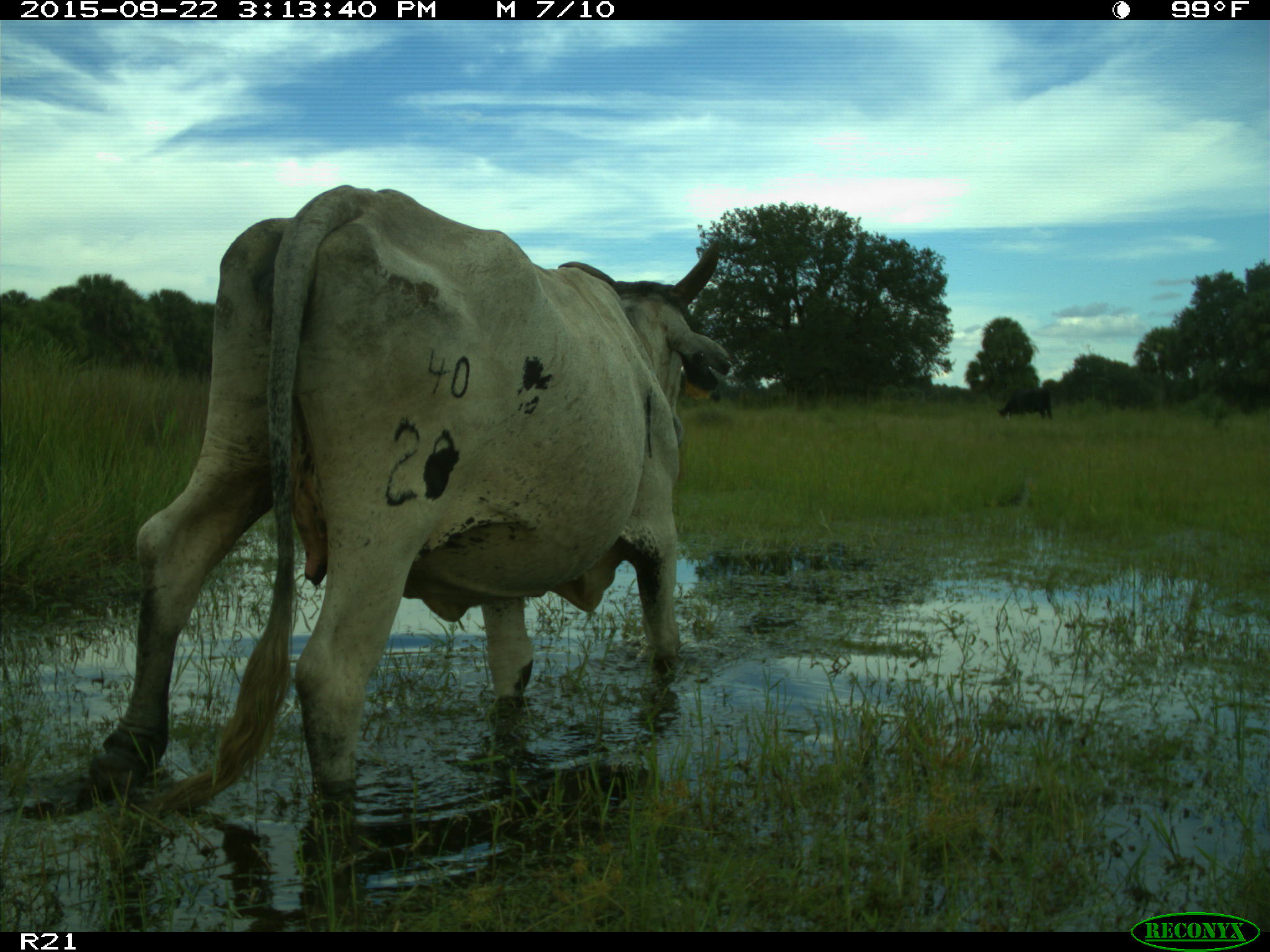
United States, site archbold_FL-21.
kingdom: Animalia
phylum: Chordata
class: Mammalia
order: Artiodactyla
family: Bovidae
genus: Bos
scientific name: Bos taurus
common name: domestic cow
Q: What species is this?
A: Bos taurus (domestic cow).